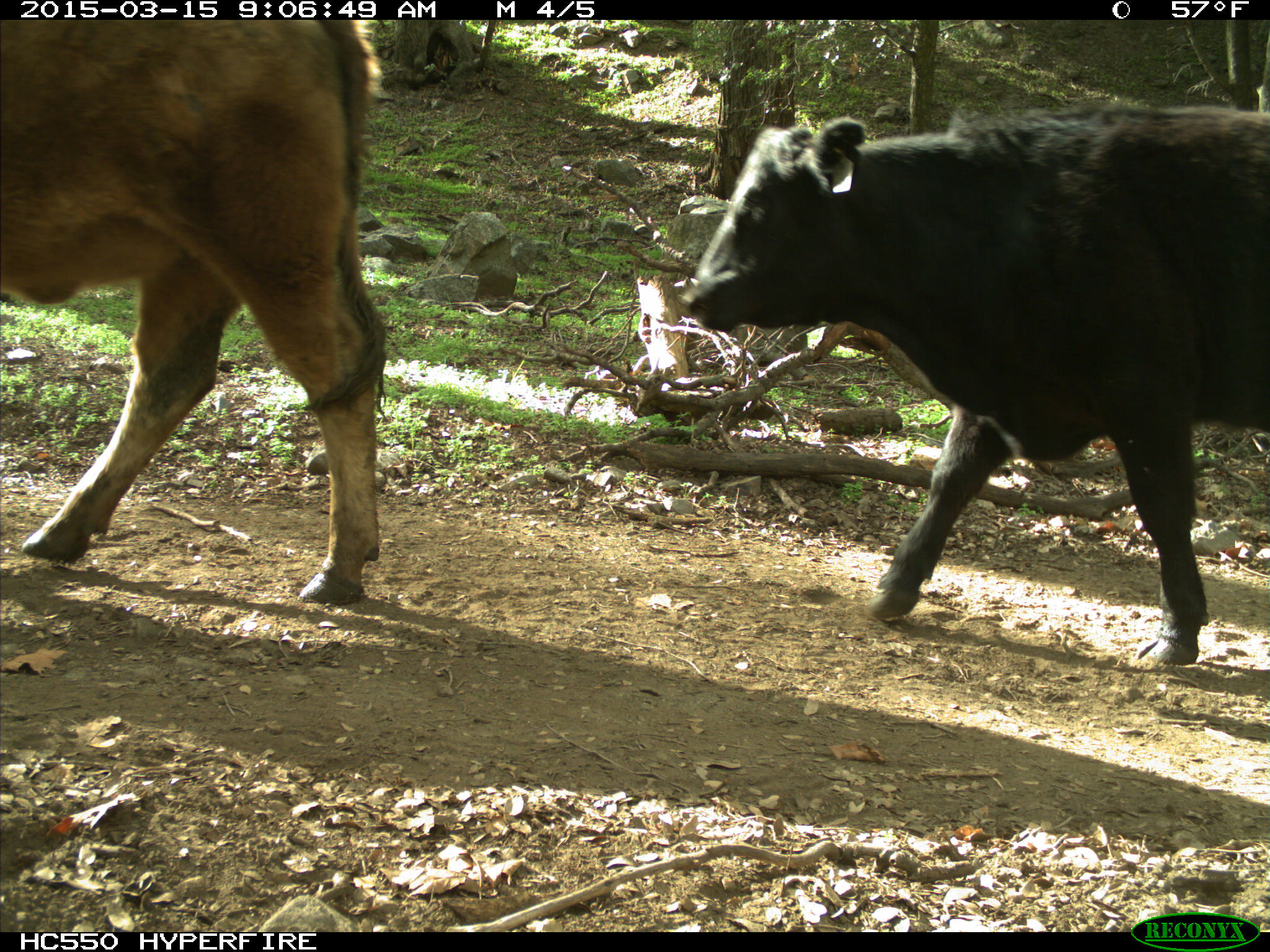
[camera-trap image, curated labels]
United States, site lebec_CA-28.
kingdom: Animalia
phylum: Chordata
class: Mammalia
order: Artiodactyla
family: Bovidae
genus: Bos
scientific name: Bos taurus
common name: domestic cow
Bos taurus (domestic cow).